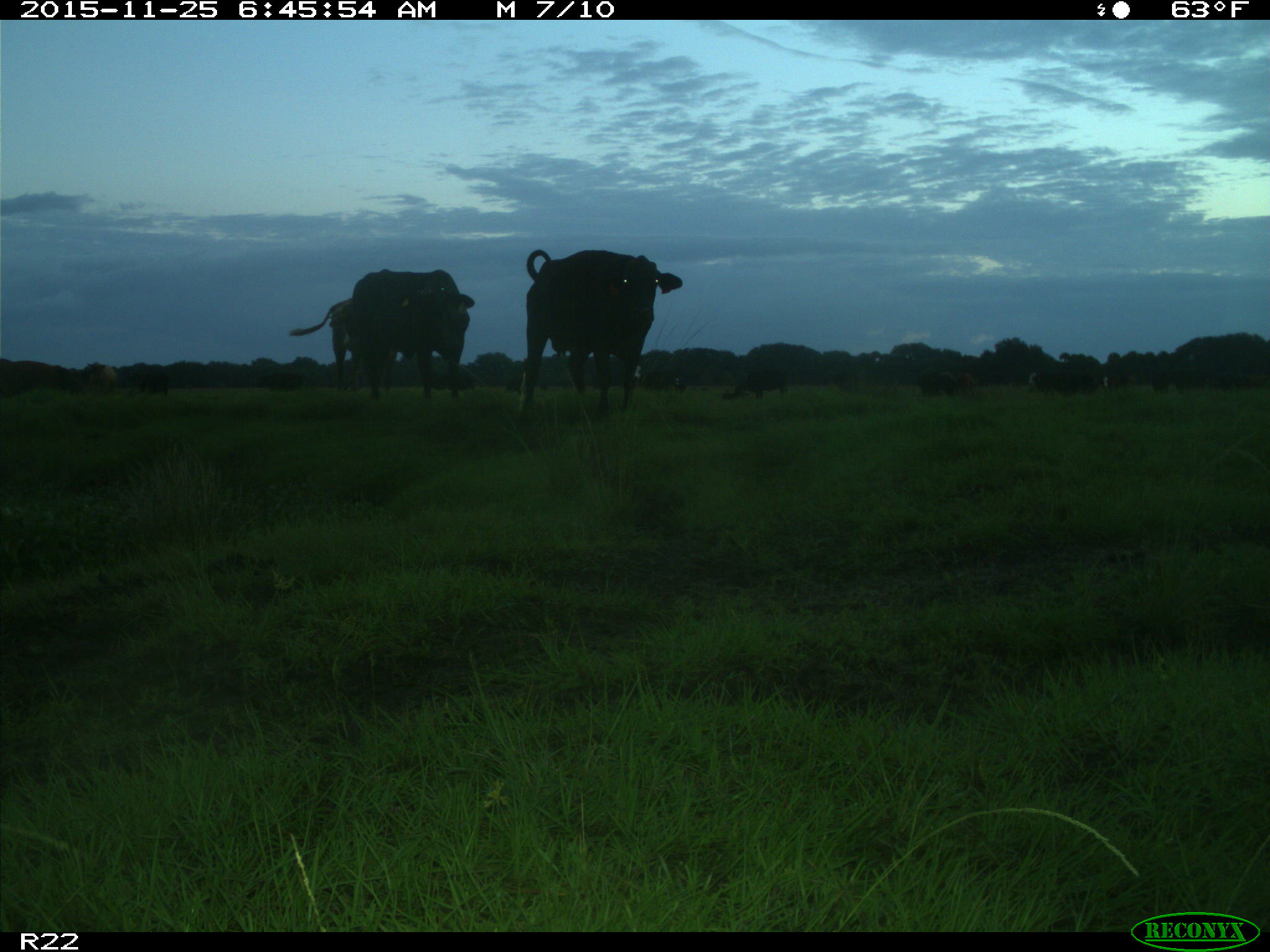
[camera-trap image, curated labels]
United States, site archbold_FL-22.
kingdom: Animalia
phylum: Chordata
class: Mammalia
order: Artiodactyla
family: Bovidae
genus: Bos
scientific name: Bos taurus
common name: domestic cow